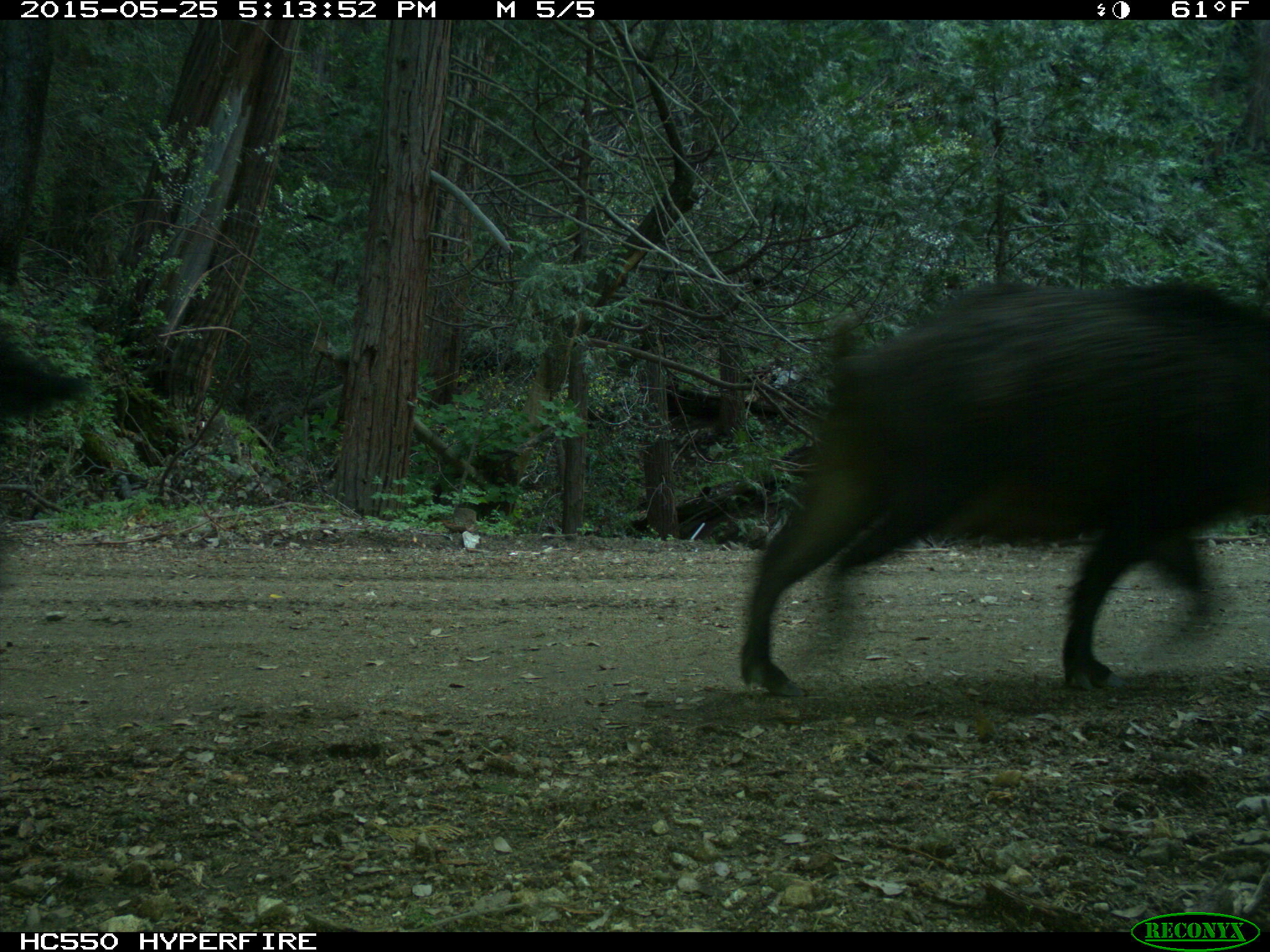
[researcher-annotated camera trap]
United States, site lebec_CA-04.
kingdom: Animalia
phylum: Chordata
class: Mammalia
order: Artiodactyla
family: Suidae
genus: Sus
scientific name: Sus scrofa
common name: wild boar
Sus scrofa (wild boar).